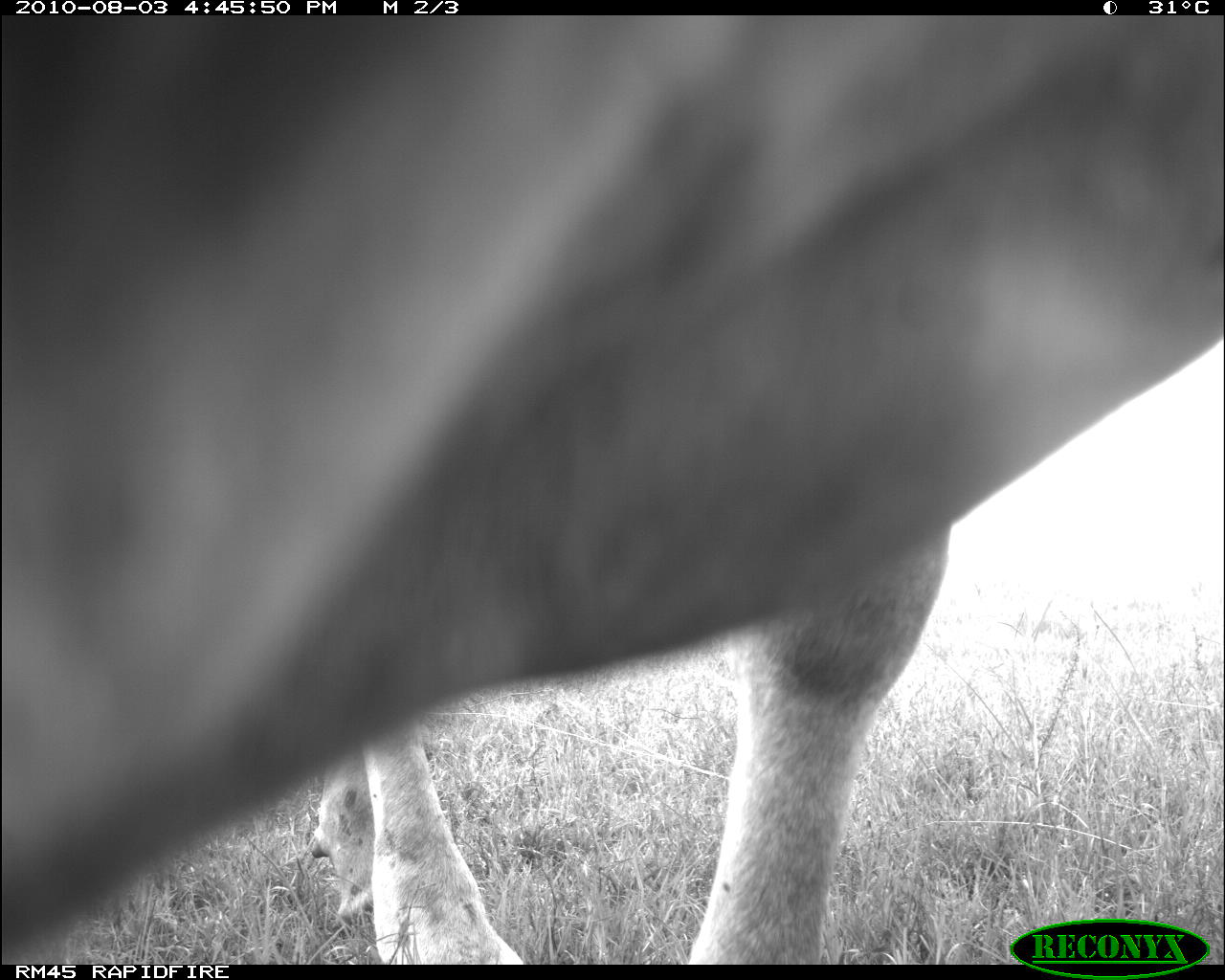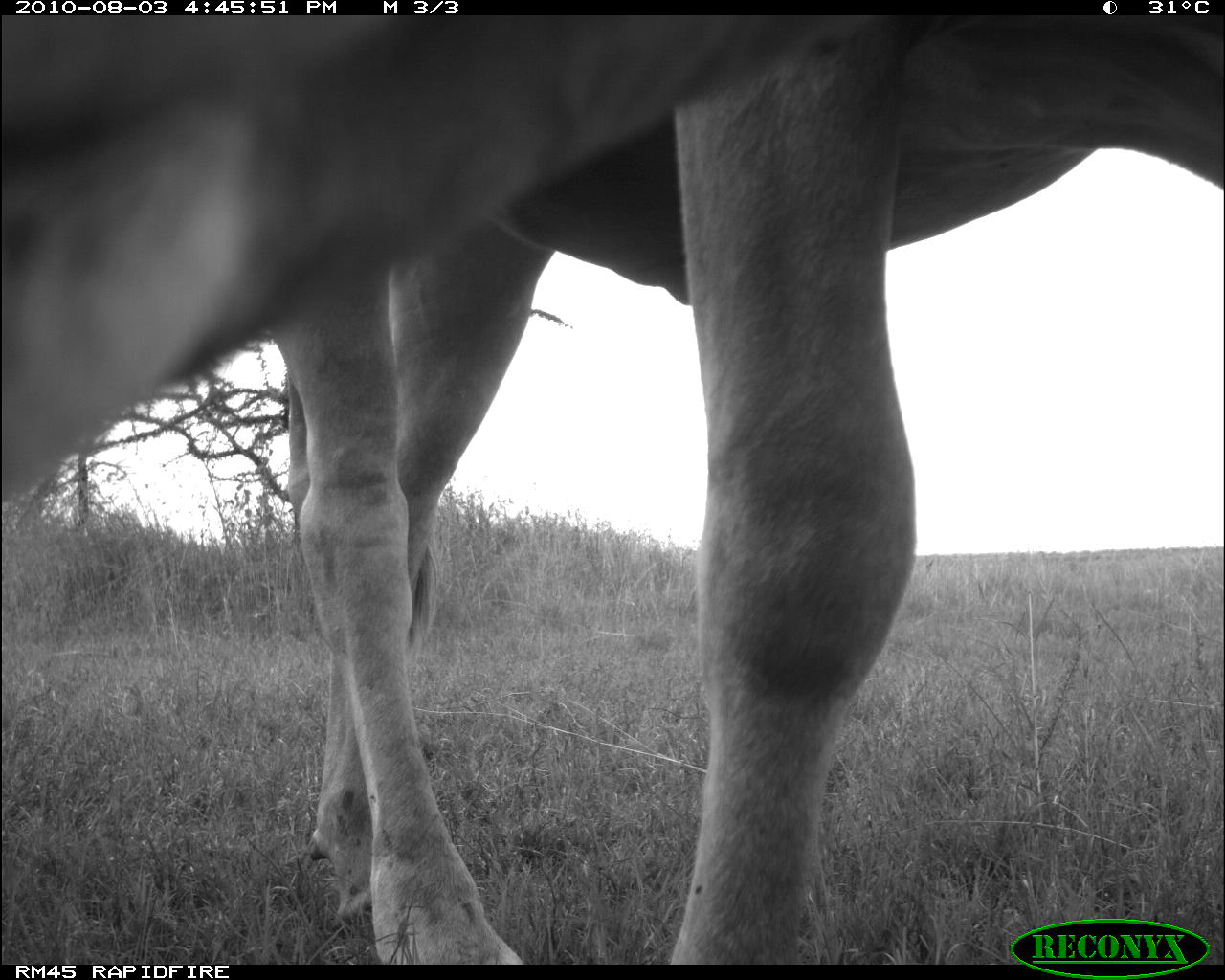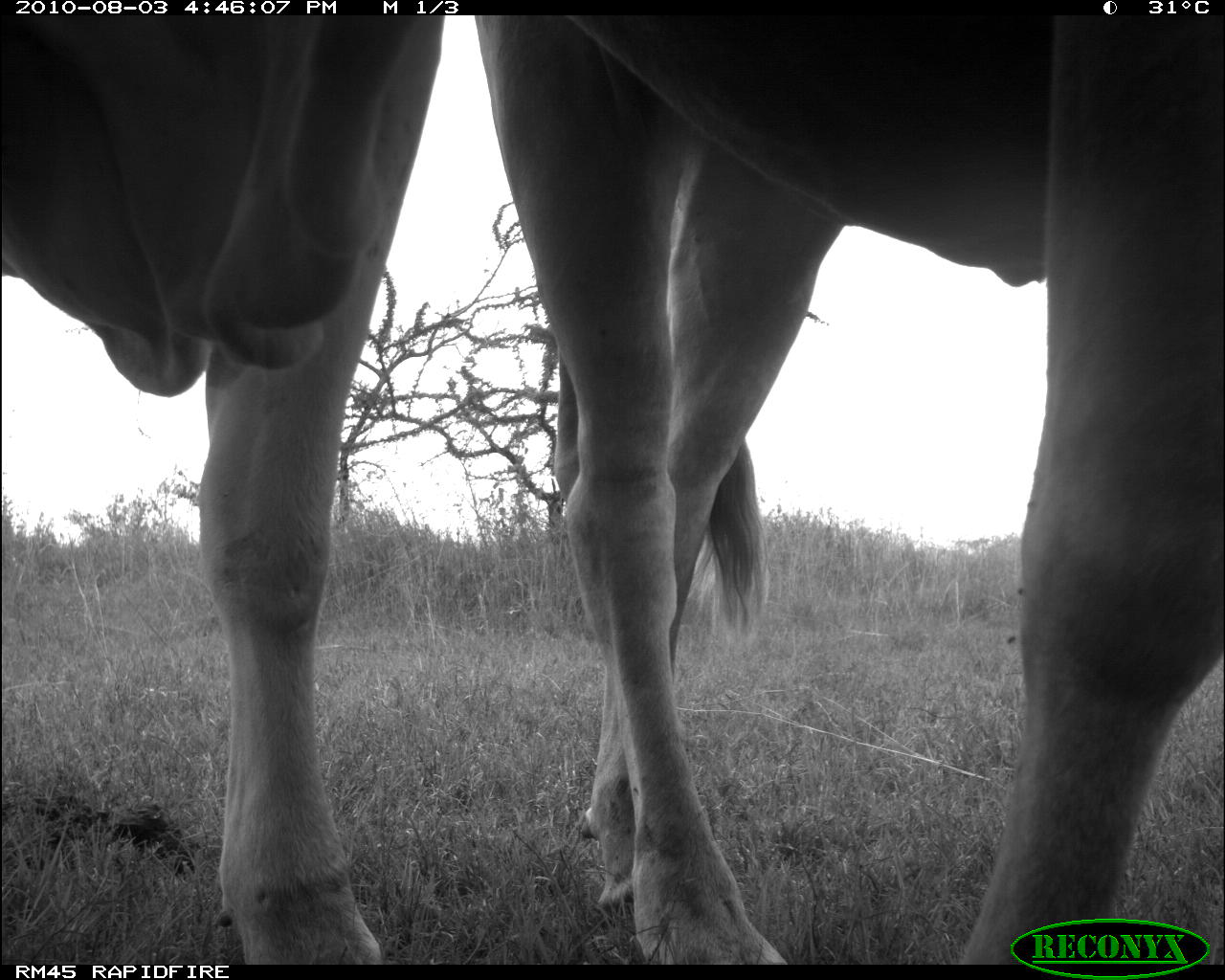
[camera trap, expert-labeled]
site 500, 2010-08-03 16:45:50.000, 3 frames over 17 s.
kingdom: Animalia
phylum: Chordata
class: Mammalia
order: Artiodactyla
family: Bovidae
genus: Tragelaphus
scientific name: Tragelaphus oryx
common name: eland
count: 1